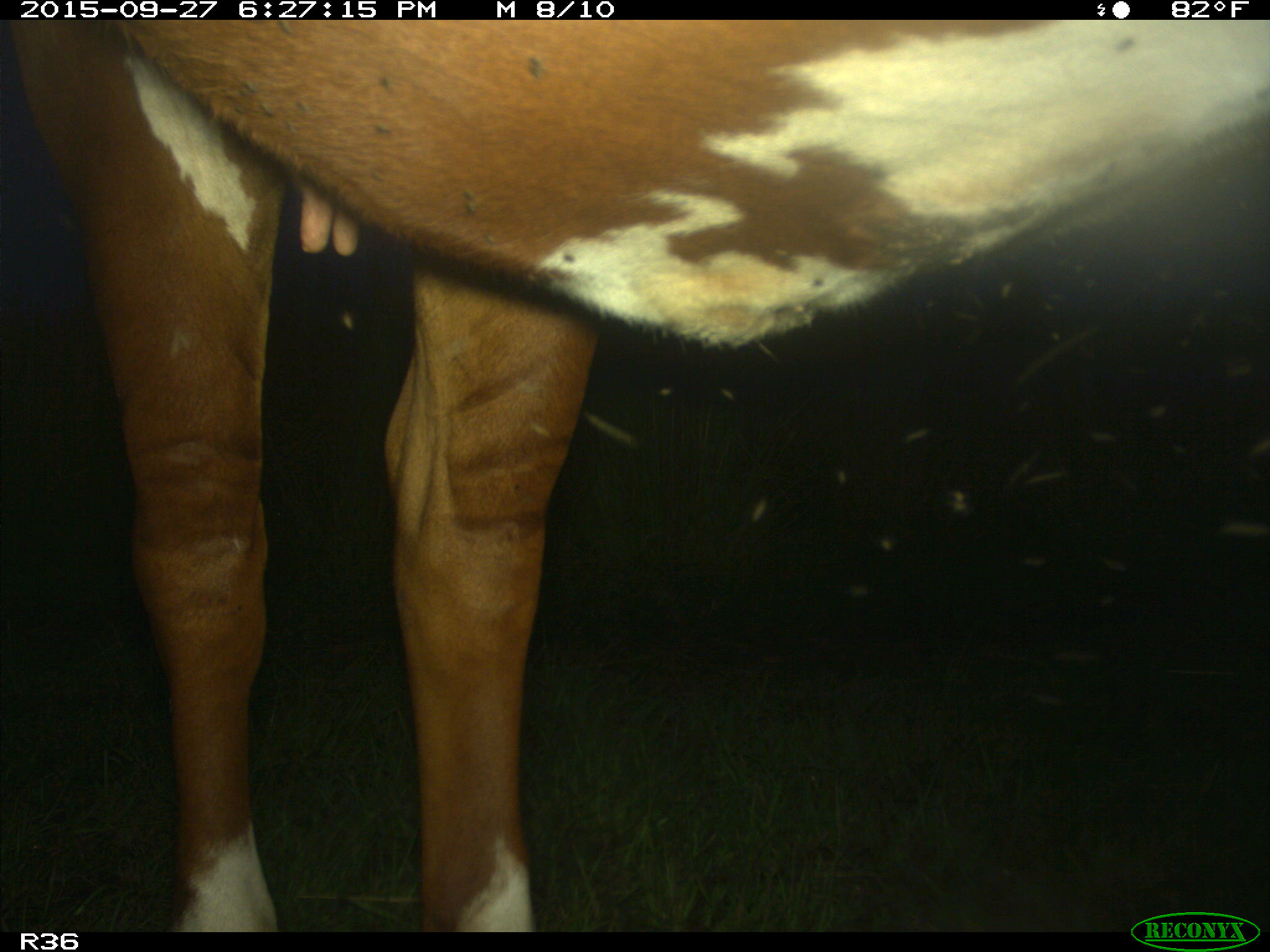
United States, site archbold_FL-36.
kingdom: Animalia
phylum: Chordata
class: Mammalia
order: Artiodactyla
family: Bovidae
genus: Bos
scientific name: Bos taurus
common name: domestic cow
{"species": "Bos taurus (domestic cow)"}